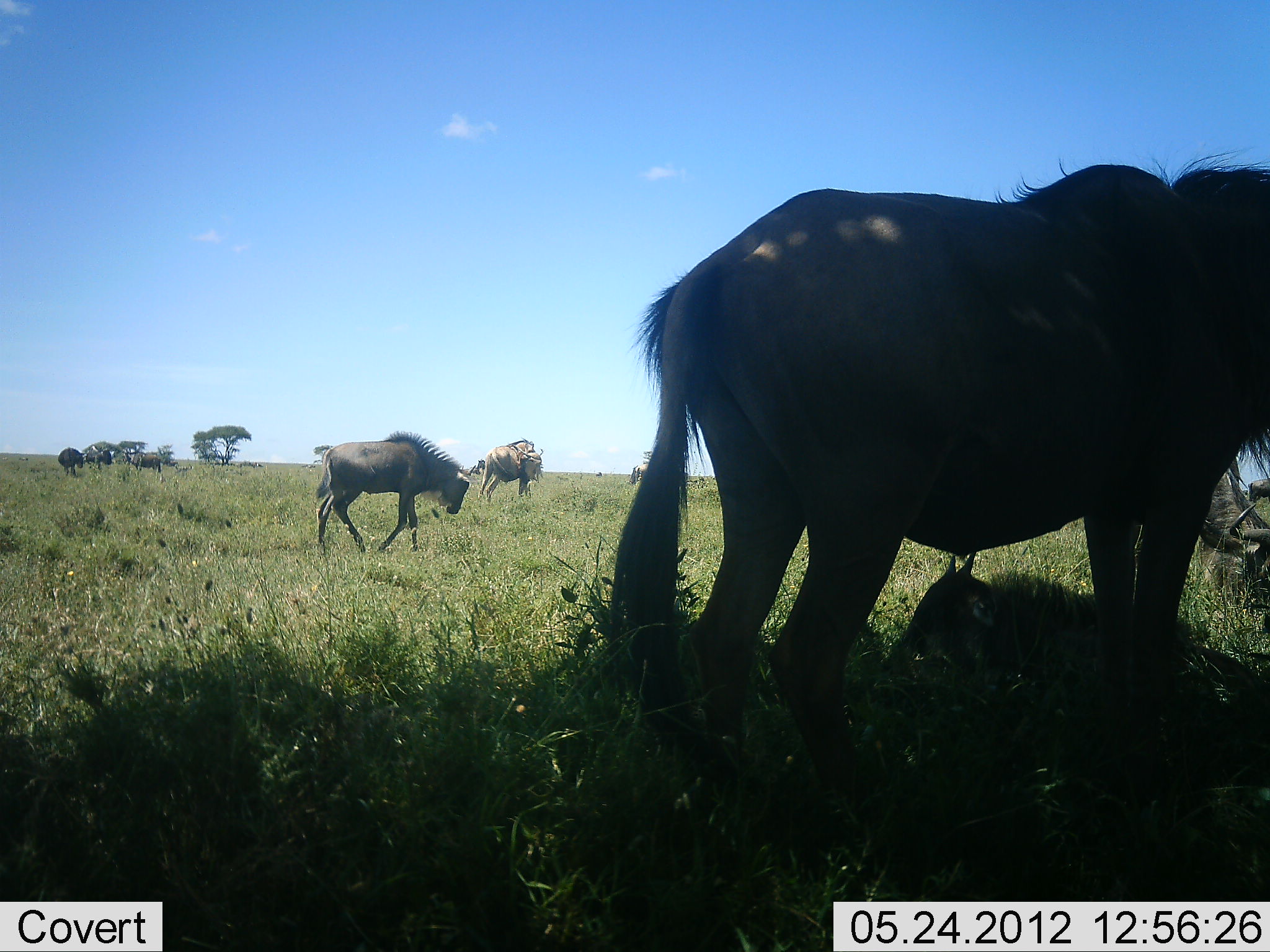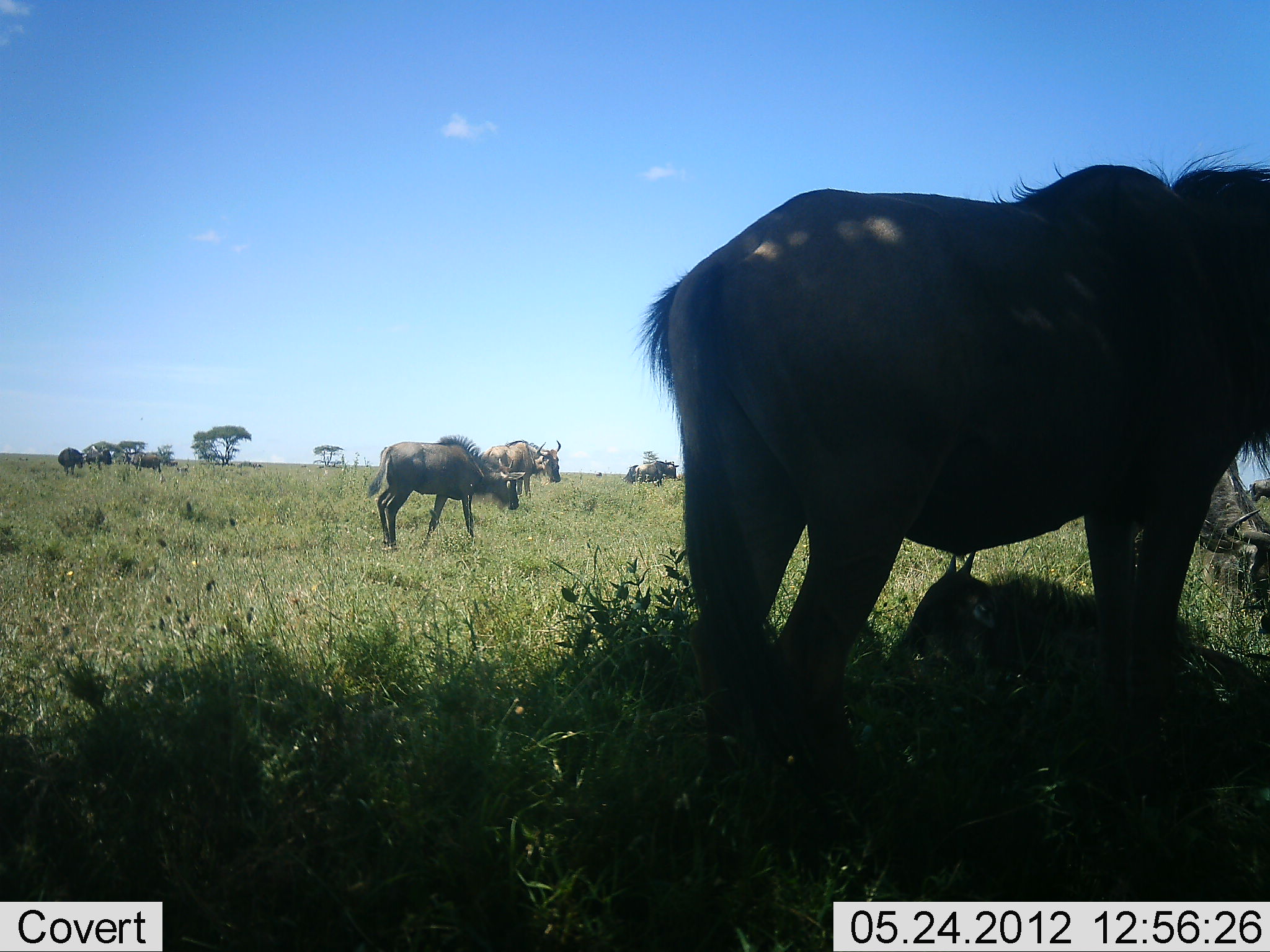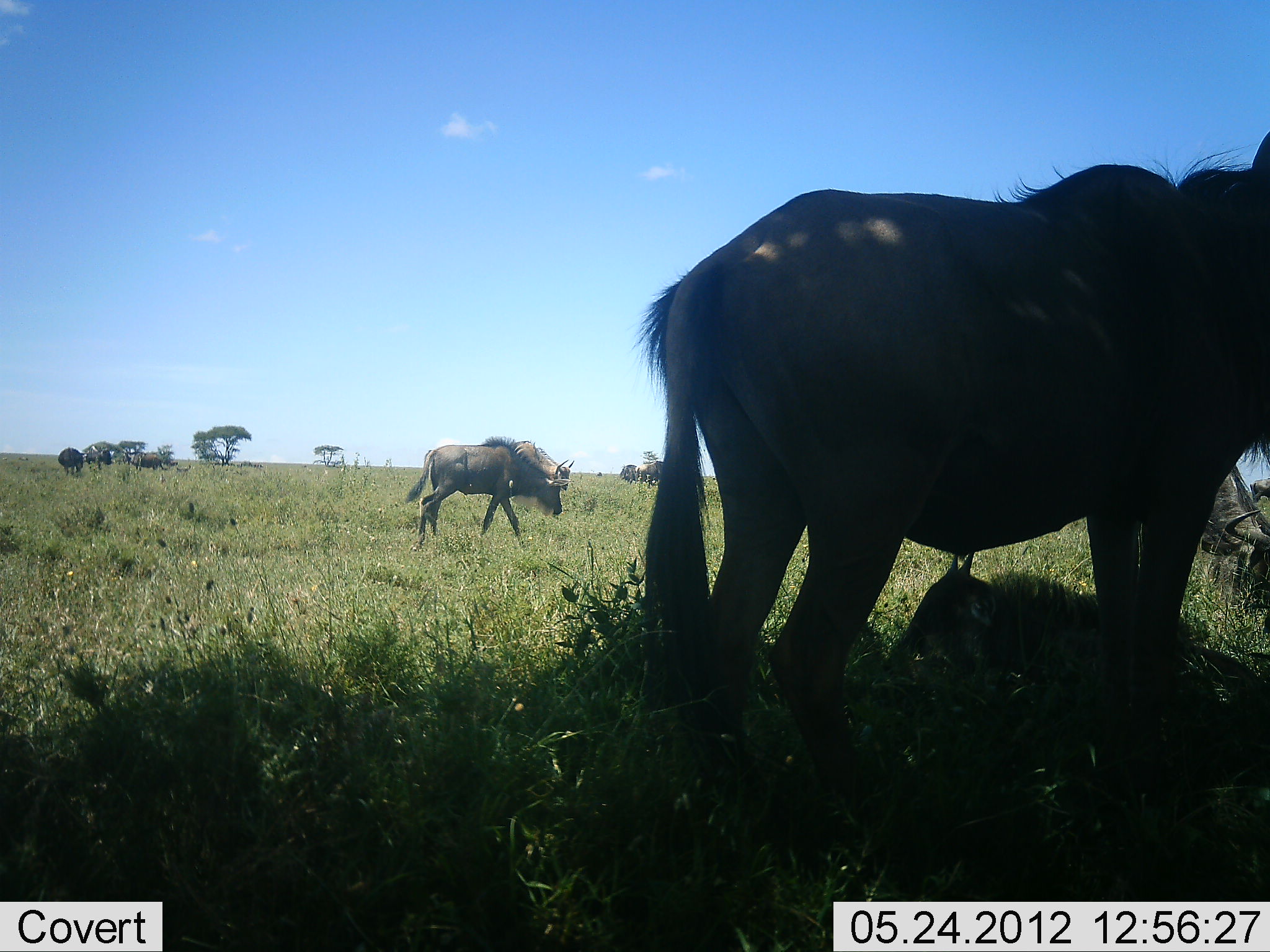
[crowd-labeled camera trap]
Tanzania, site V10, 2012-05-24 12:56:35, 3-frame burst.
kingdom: Animalia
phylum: Chordata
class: Mammalia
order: Artiodactyla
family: Bovidae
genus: Connochaetes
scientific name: Connochaetes taurinus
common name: blue wildebeest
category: wildebeest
Wildebeest (blue wildebeest) (Connochaetes taurinus), count 9. Behavior (volunteer vote fractions): standing 80%, resting 70%, moving 50%, interacting 10%. Young present (vote fraction): 50%. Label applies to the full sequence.